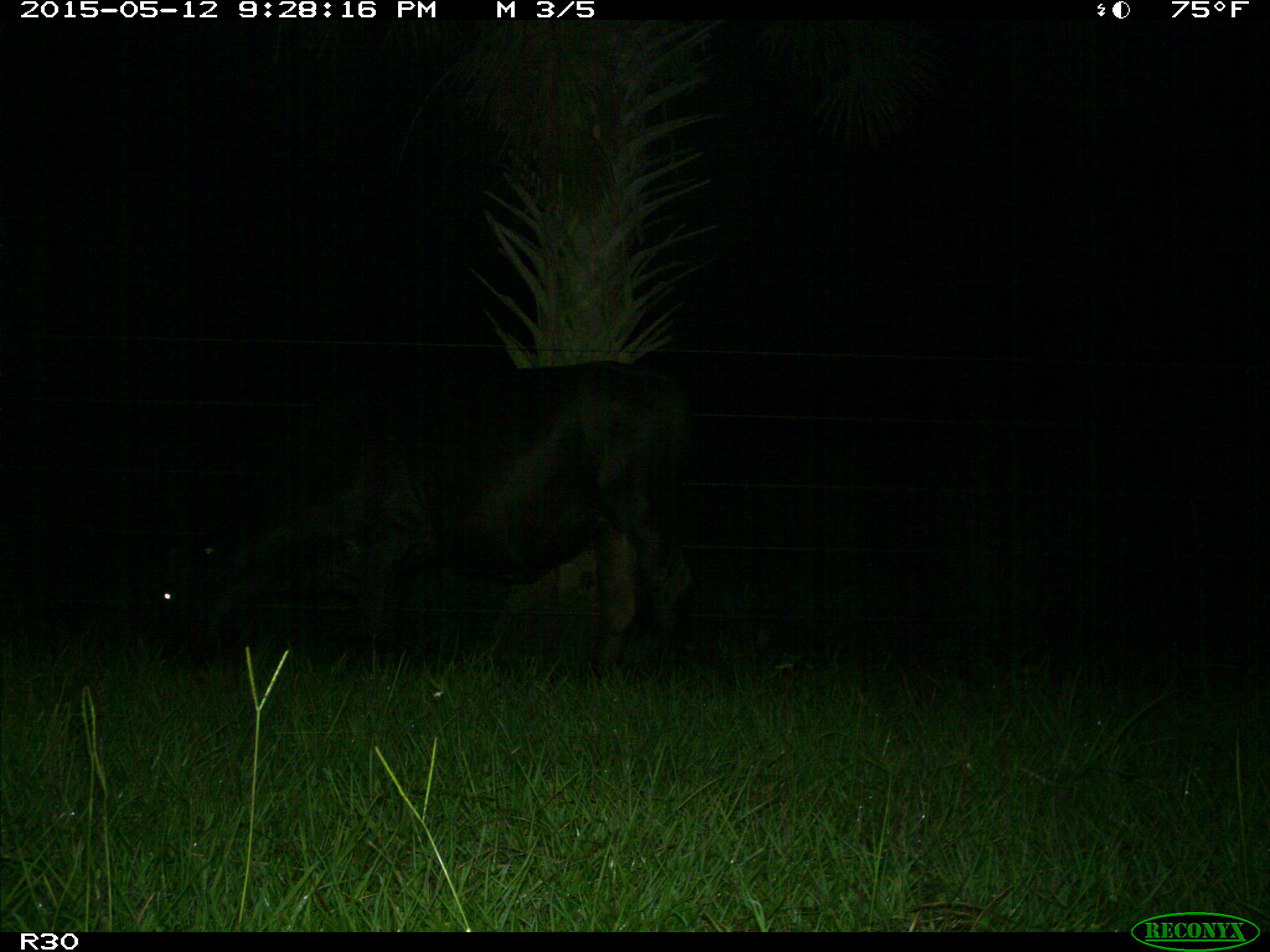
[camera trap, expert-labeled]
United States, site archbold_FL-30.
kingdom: Animalia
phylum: Chordata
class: Mammalia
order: Artiodactyla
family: Bovidae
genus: Bos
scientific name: Bos taurus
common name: domestic cow